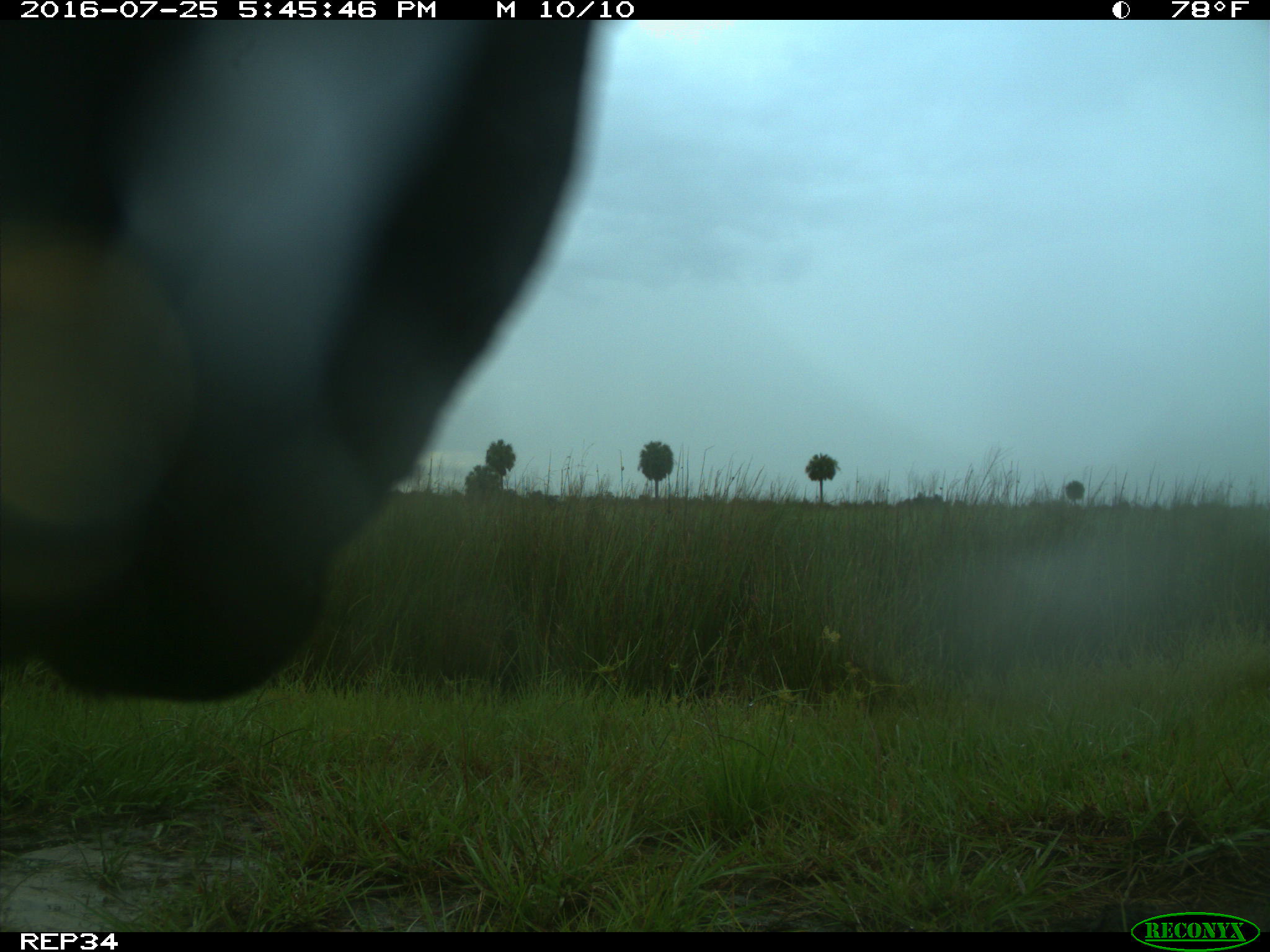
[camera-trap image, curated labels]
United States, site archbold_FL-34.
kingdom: Animalia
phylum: Chordata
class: Mammalia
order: Artiodactyla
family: Bovidae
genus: Bos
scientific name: Bos taurus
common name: domestic cow